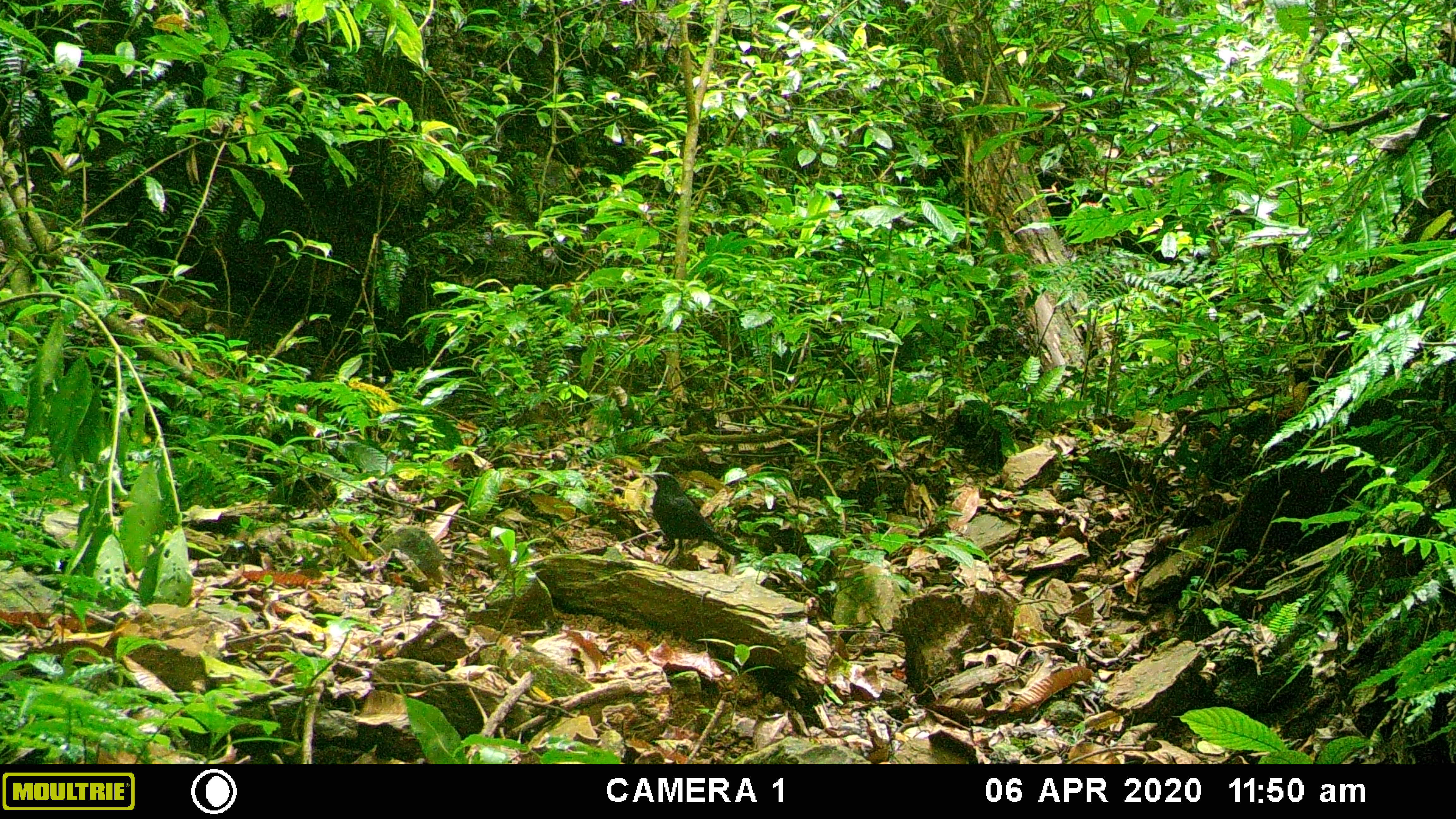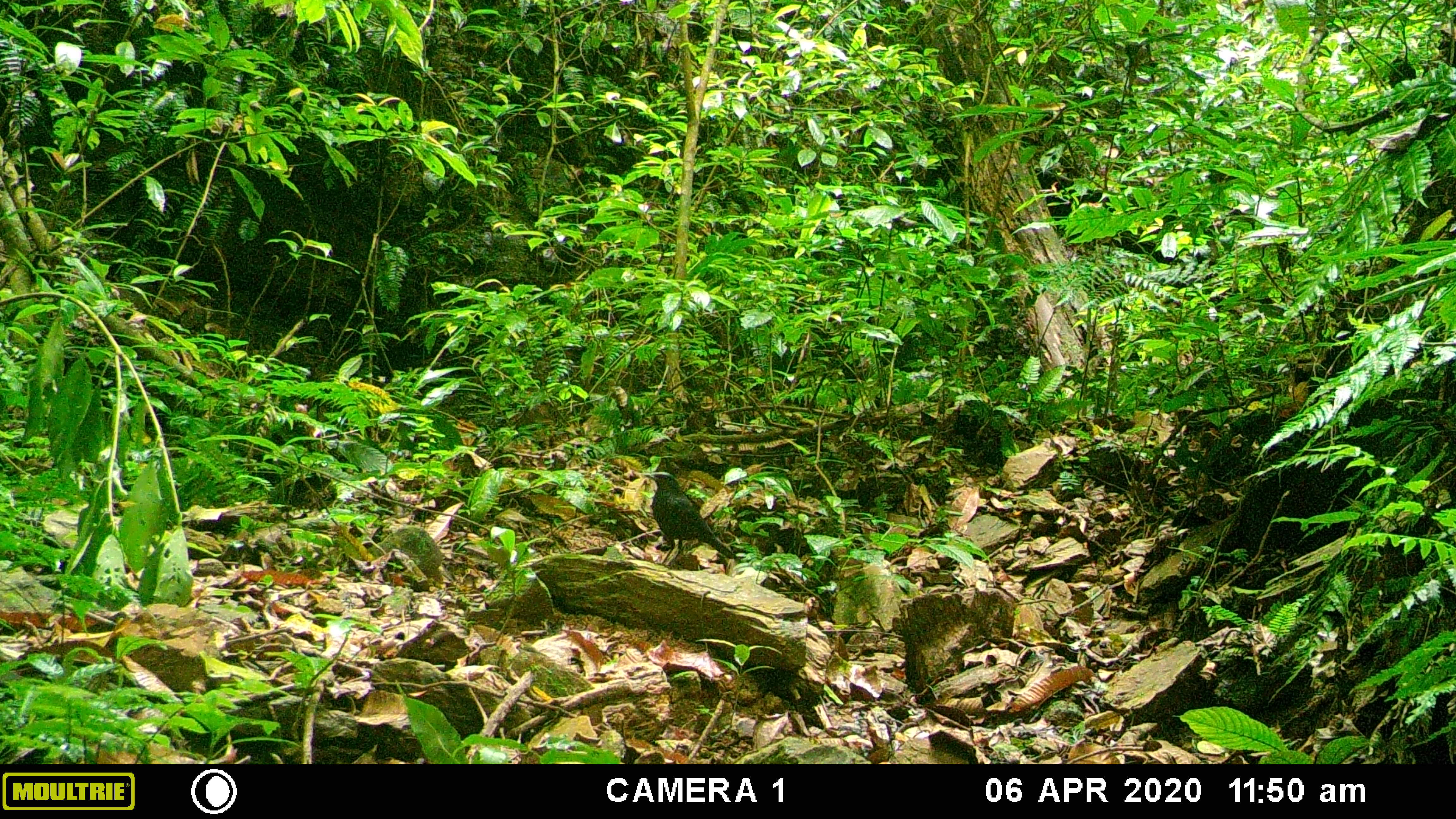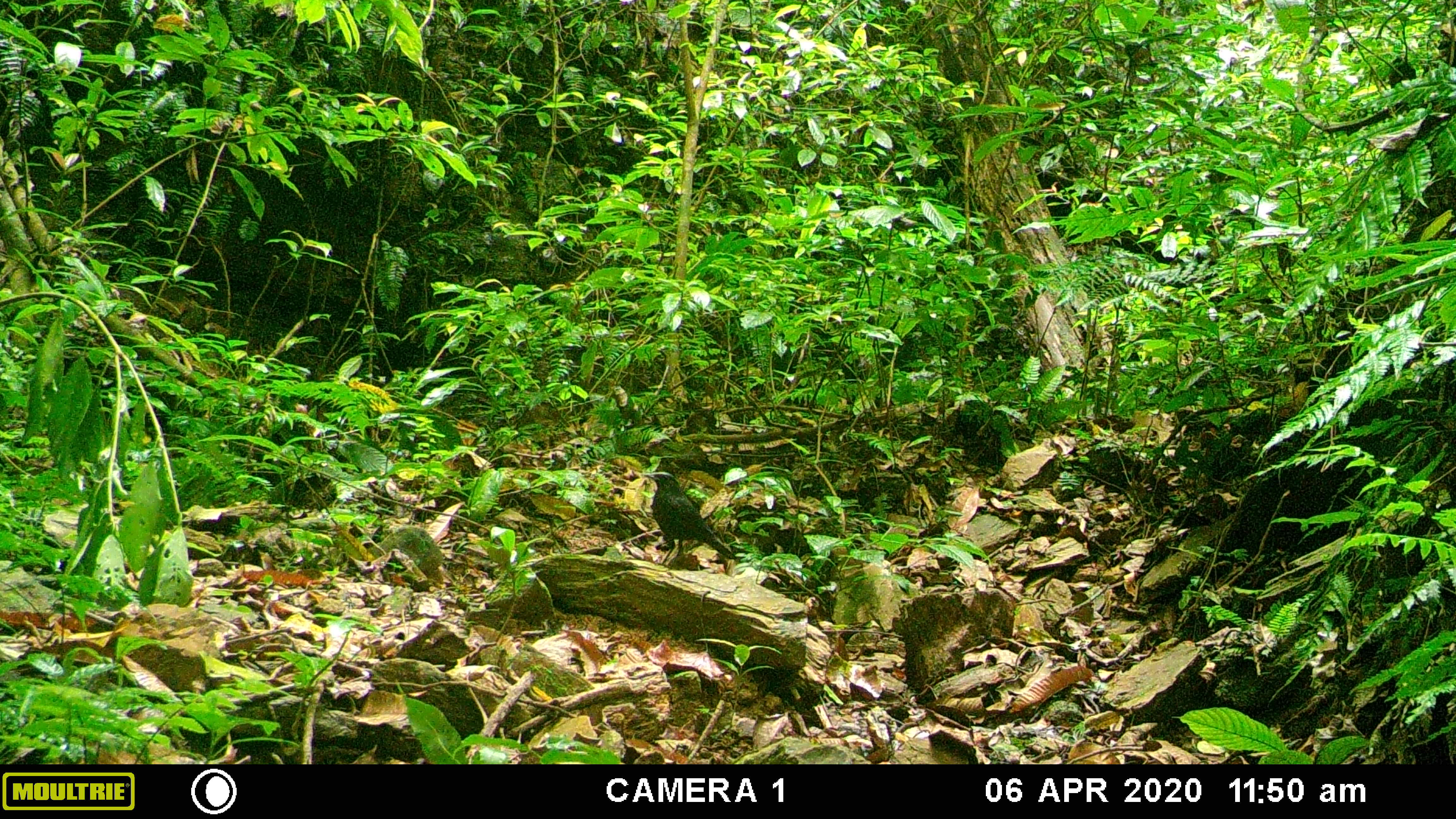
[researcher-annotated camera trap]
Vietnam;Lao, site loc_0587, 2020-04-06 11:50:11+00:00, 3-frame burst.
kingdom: Animalia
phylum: Chordata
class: Aves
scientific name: Aves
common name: bird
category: unidentified bird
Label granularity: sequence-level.